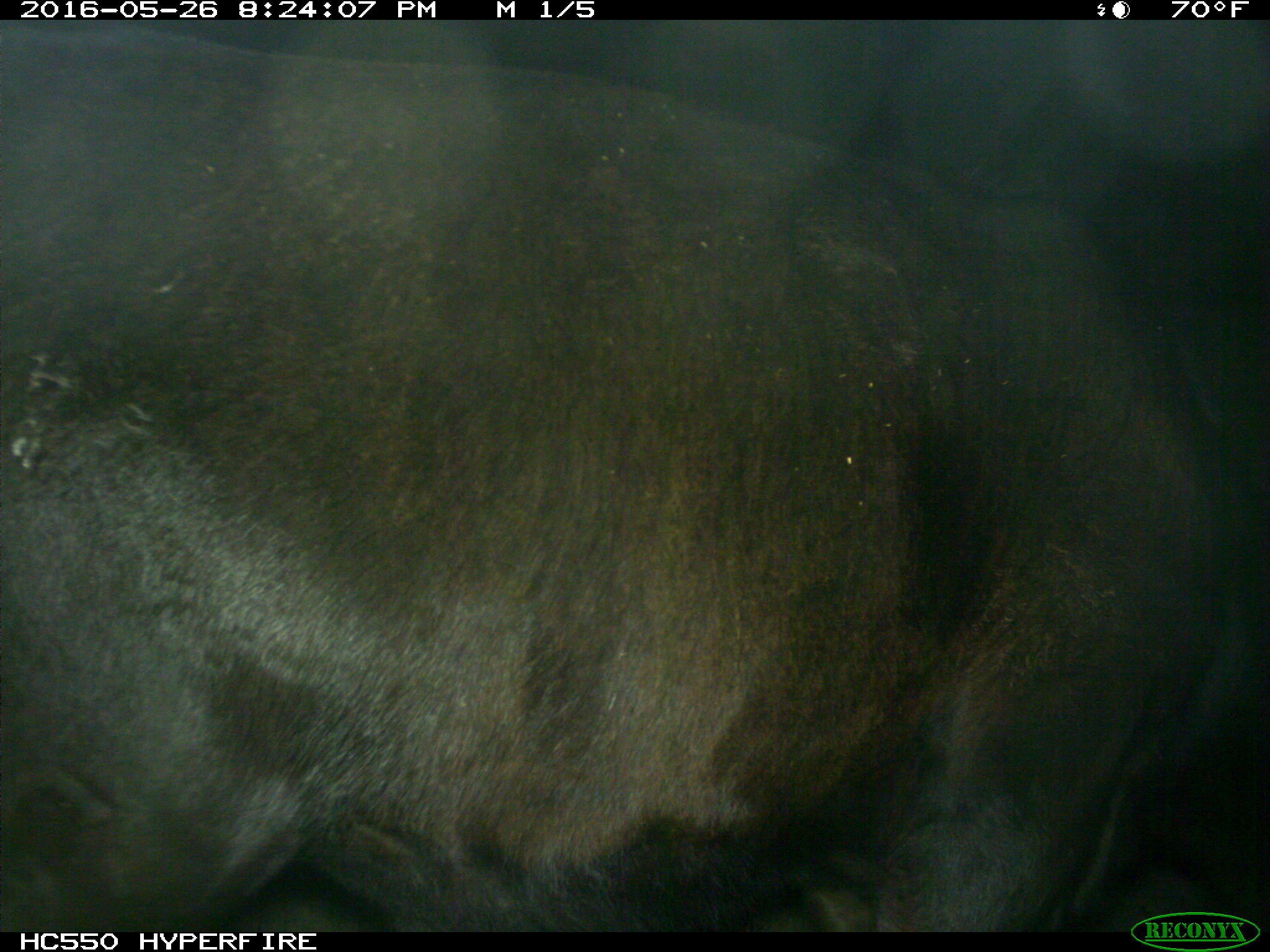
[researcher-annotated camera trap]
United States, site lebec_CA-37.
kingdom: Animalia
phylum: Chordata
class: Mammalia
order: Artiodactyla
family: Bovidae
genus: Bos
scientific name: Bos taurus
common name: domestic cow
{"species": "Bos taurus (domestic cow)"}